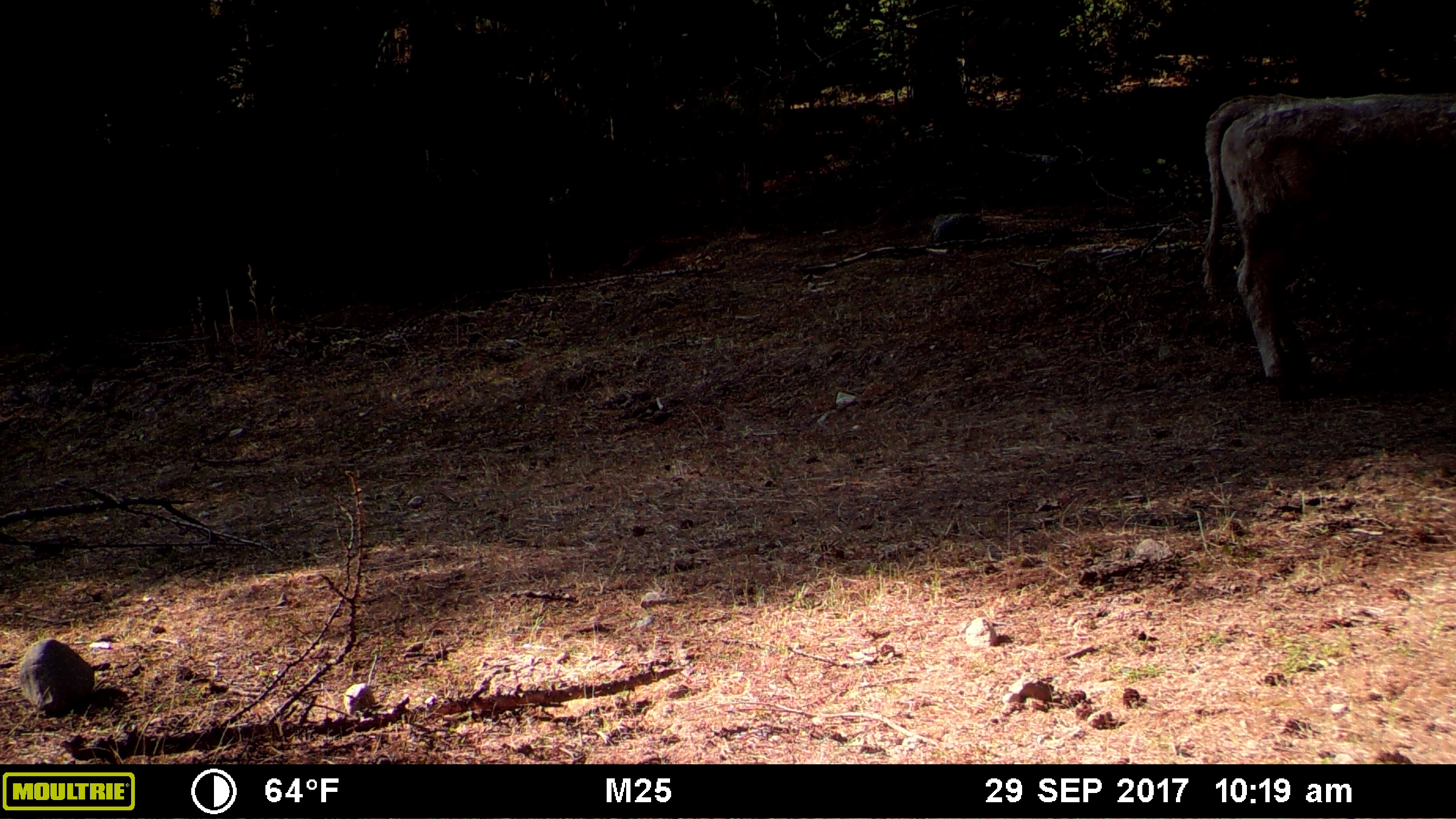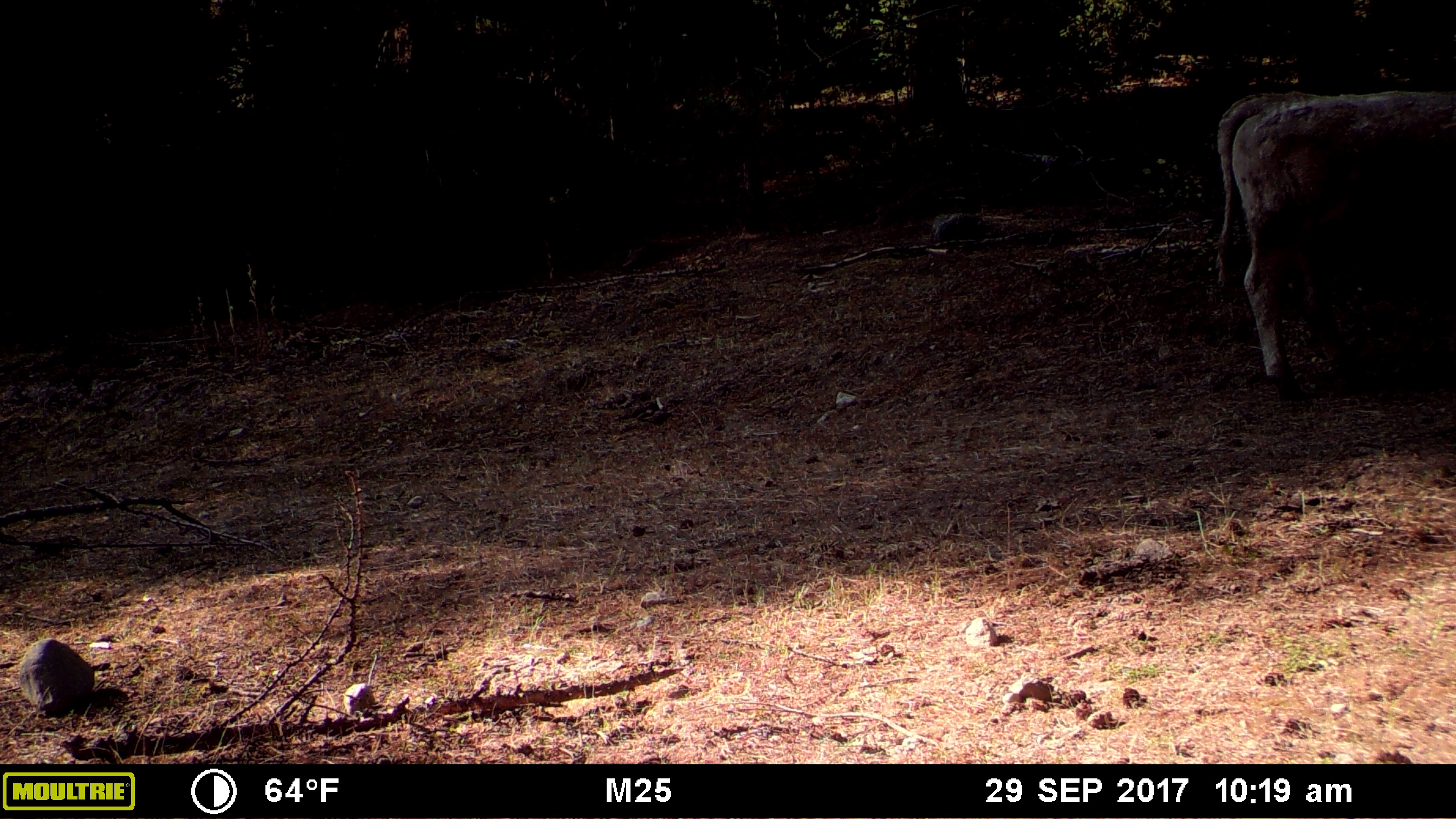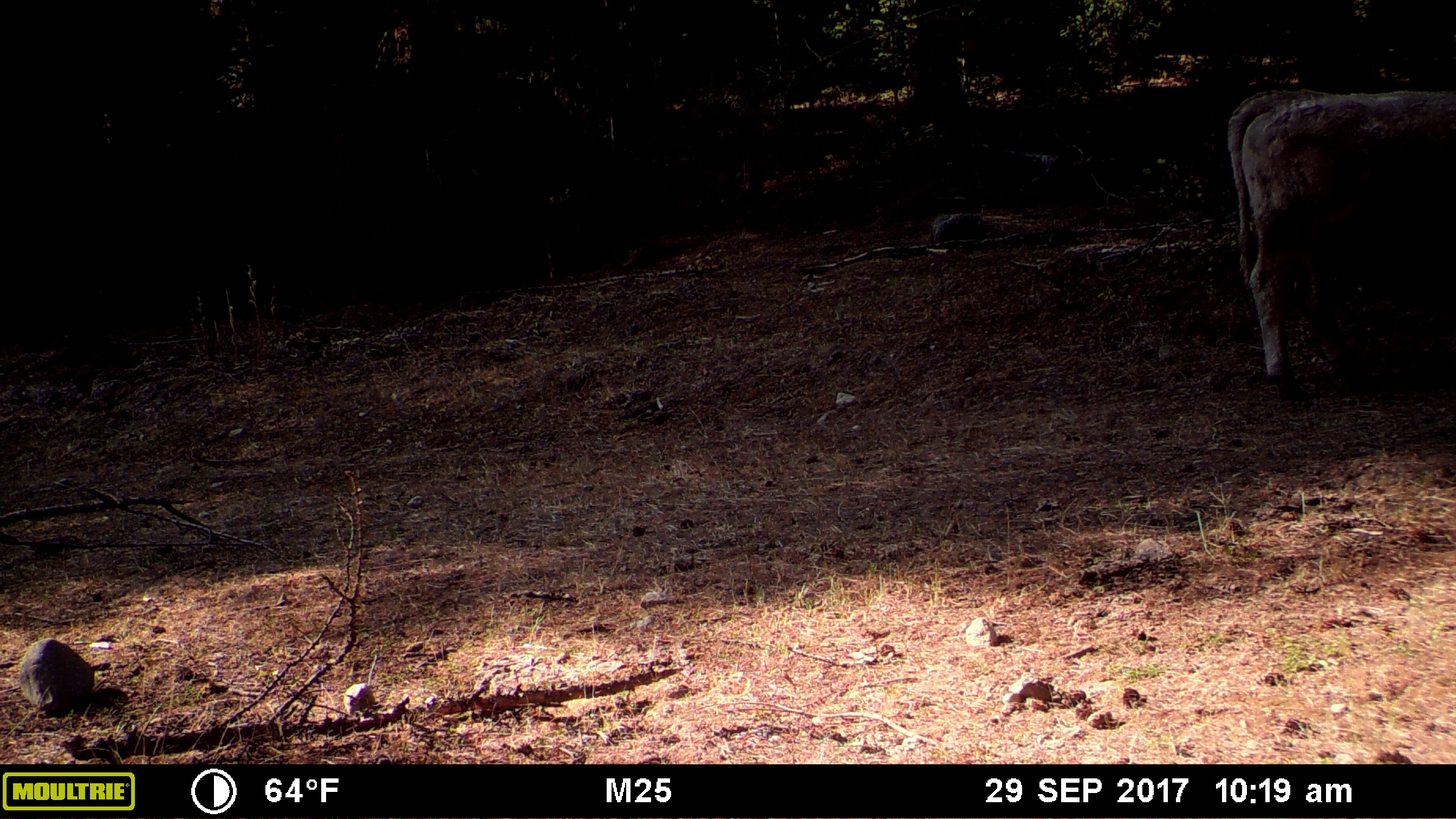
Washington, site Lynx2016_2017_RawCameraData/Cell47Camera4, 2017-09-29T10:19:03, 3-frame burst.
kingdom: Animalia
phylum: Chordata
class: Mammalia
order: Artiodactyla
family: Bovidae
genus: Bos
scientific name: Bos taurus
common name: domestic cattle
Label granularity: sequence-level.